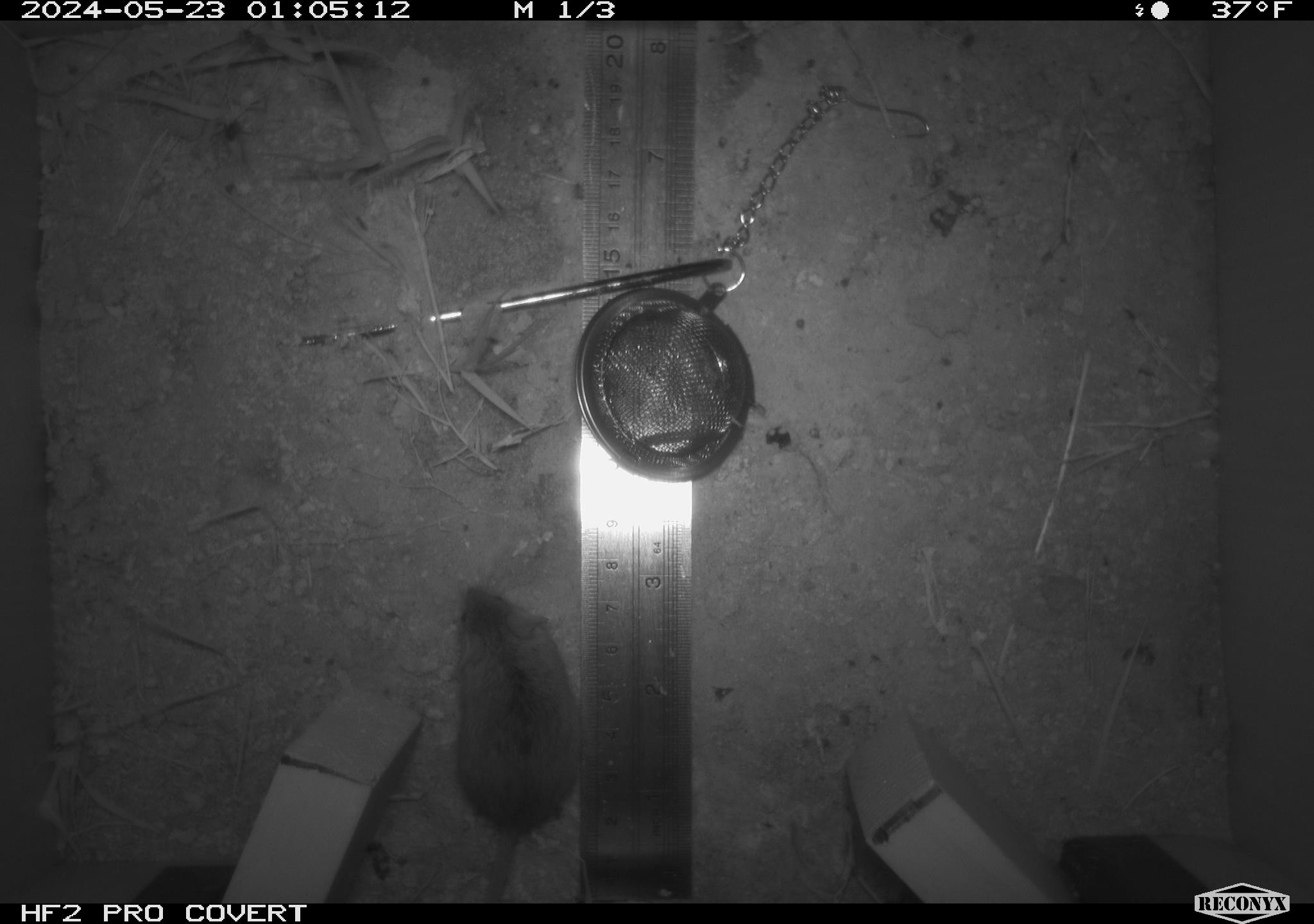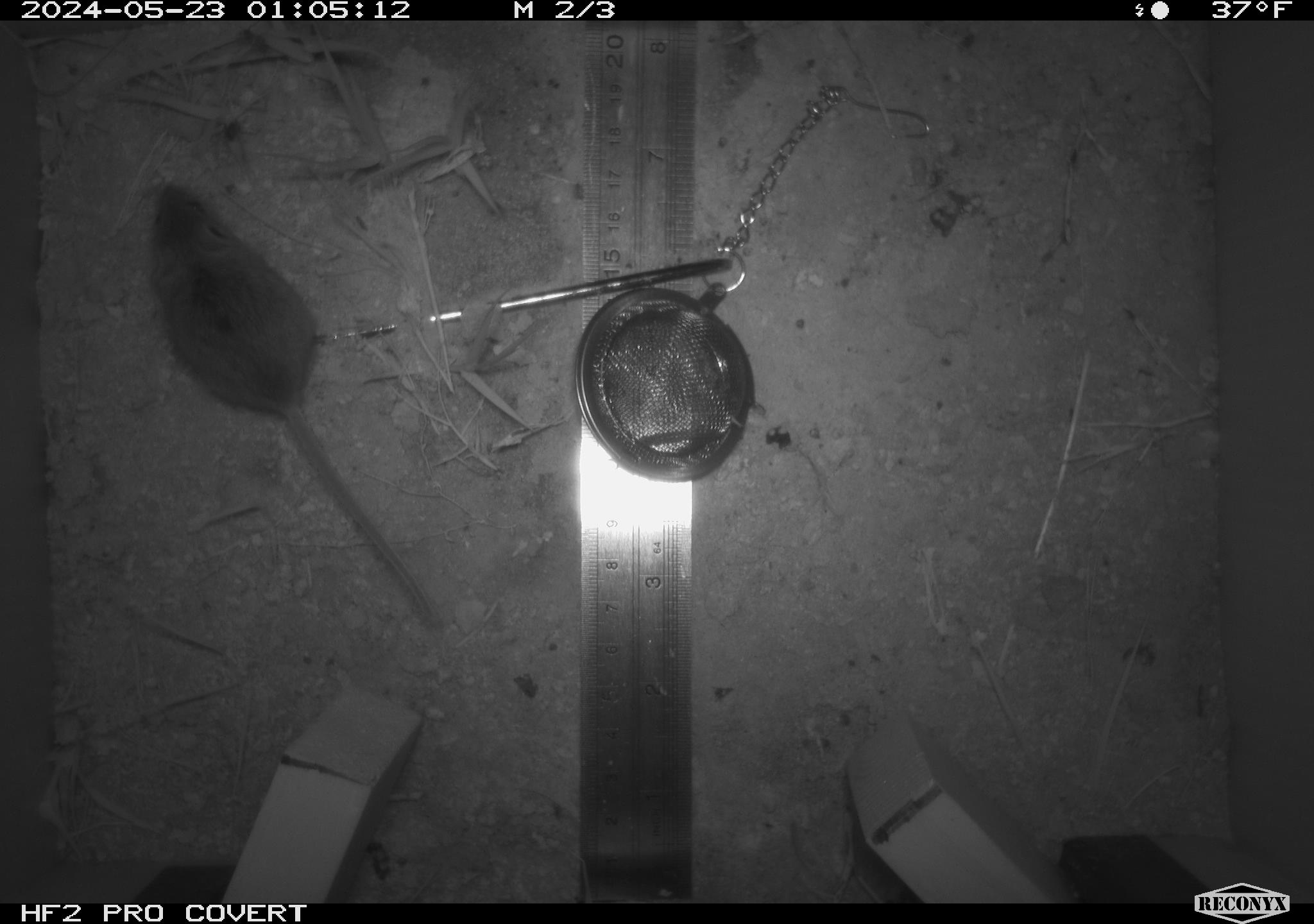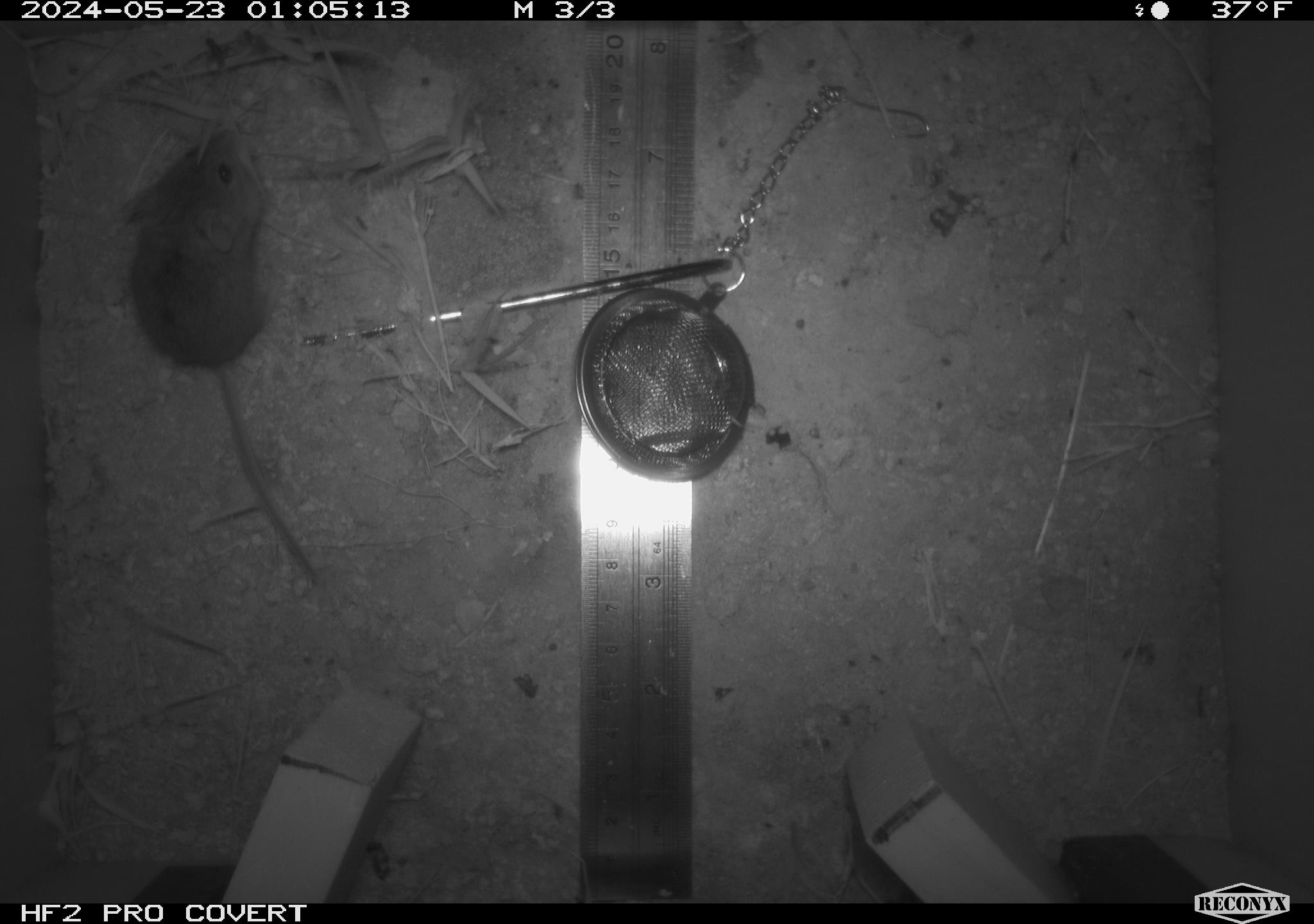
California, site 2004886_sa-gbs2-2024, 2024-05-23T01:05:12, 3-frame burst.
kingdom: Animalia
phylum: Chordata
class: Mammalia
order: Rodentia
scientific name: Rodentia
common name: mouse species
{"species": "mouse species (Rodentia)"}